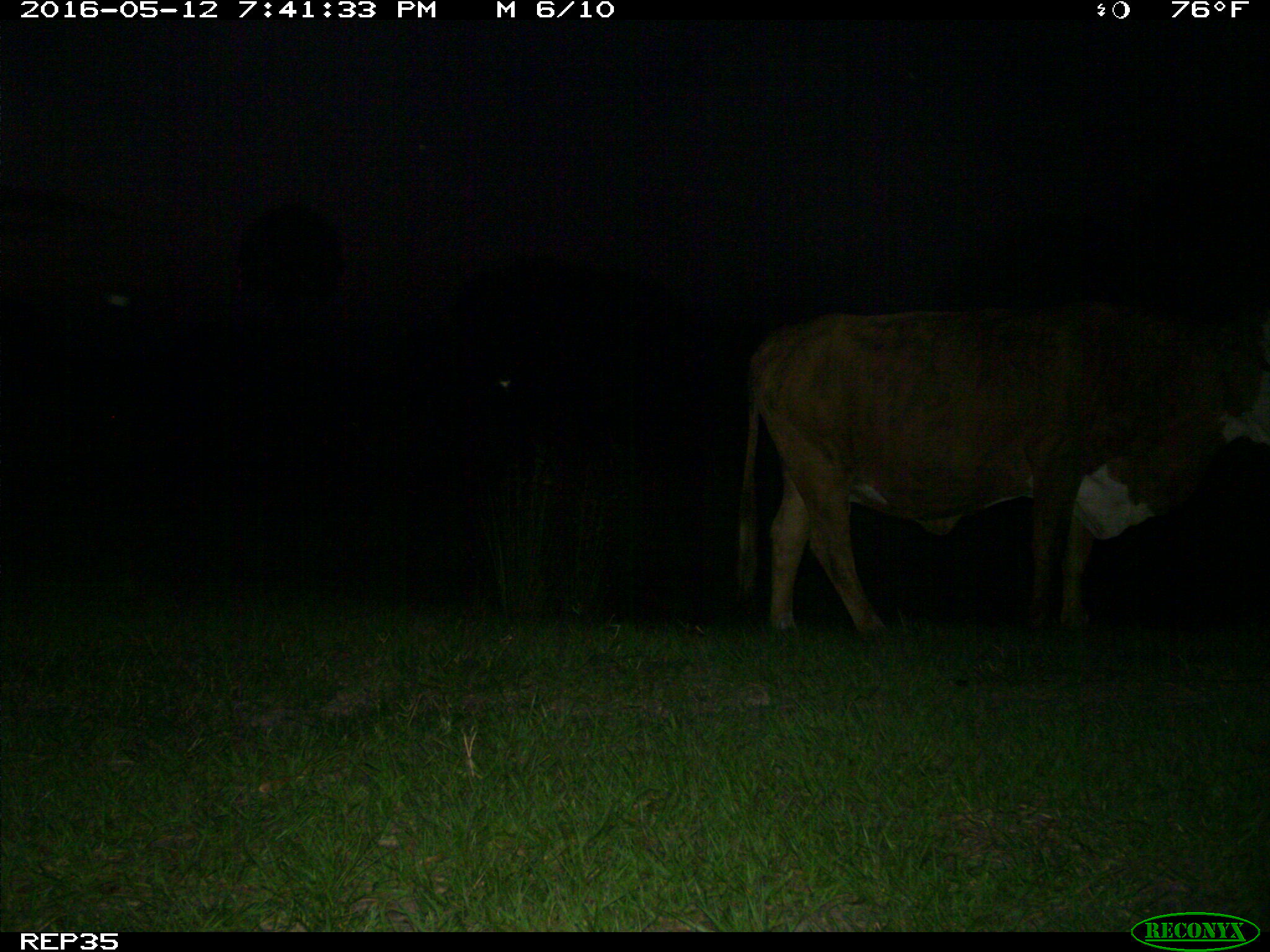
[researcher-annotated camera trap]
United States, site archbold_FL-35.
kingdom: Animalia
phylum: Chordata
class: Mammalia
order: Artiodactyla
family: Bovidae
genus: Bos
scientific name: Bos taurus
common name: domestic cow